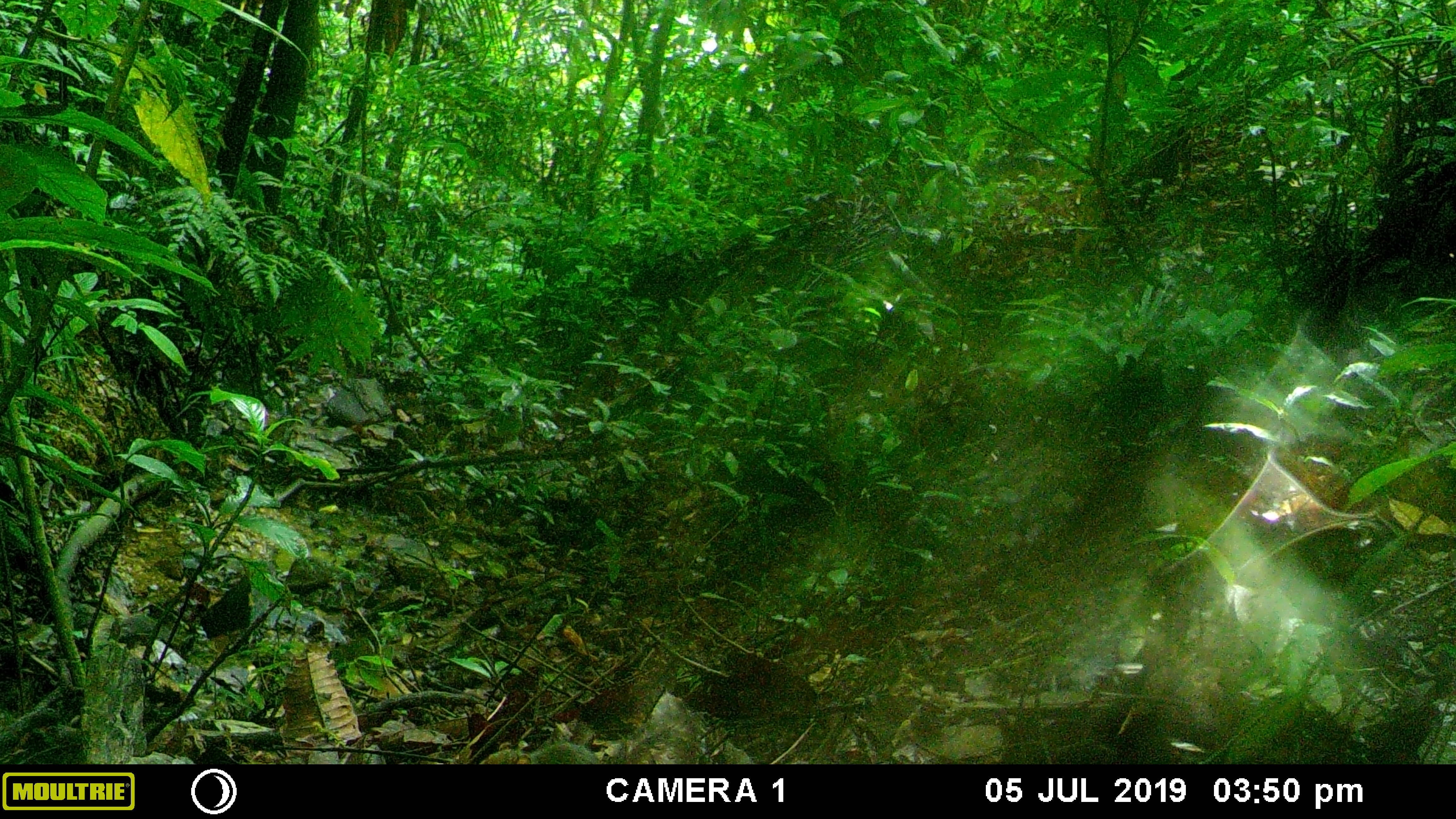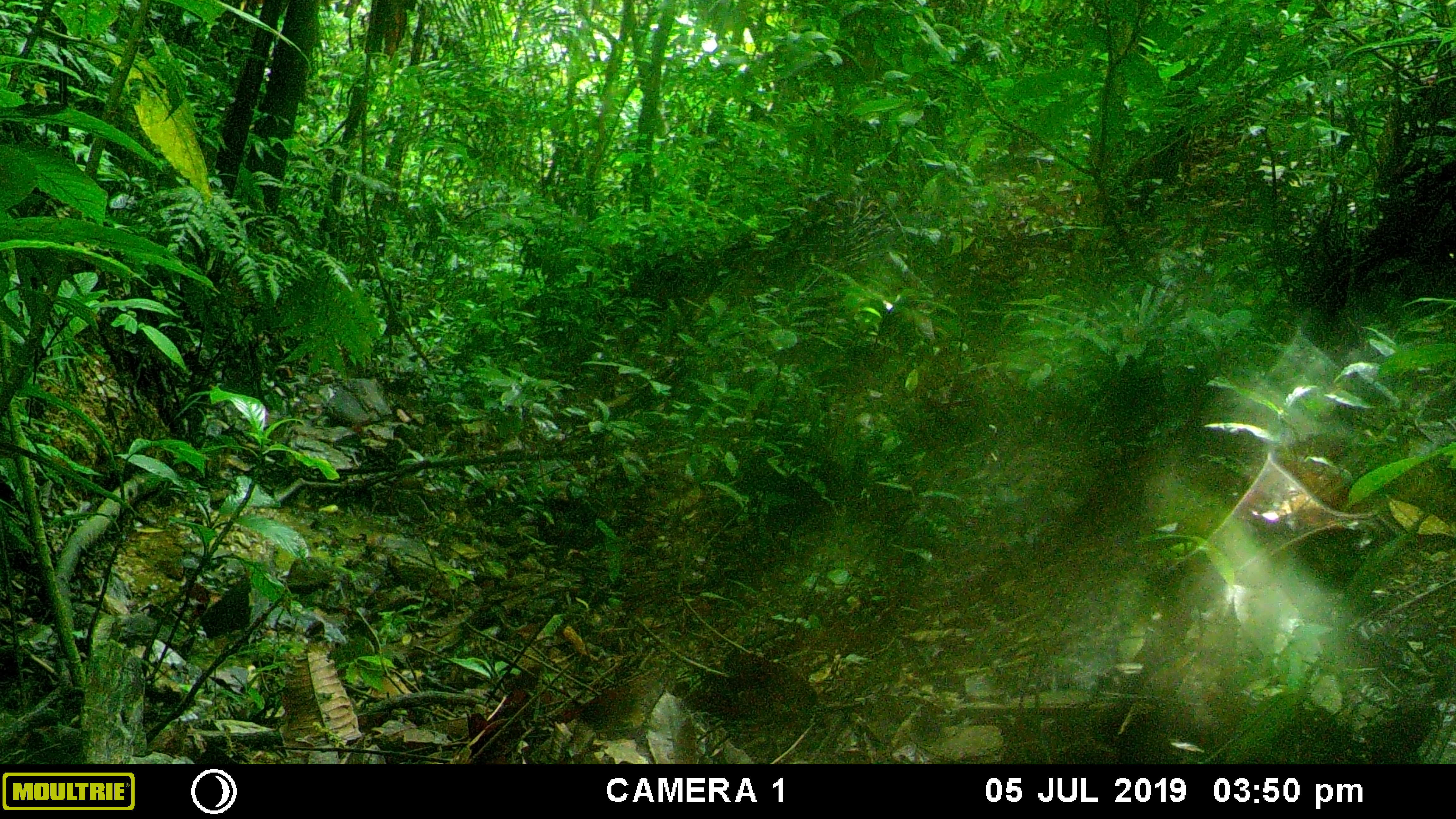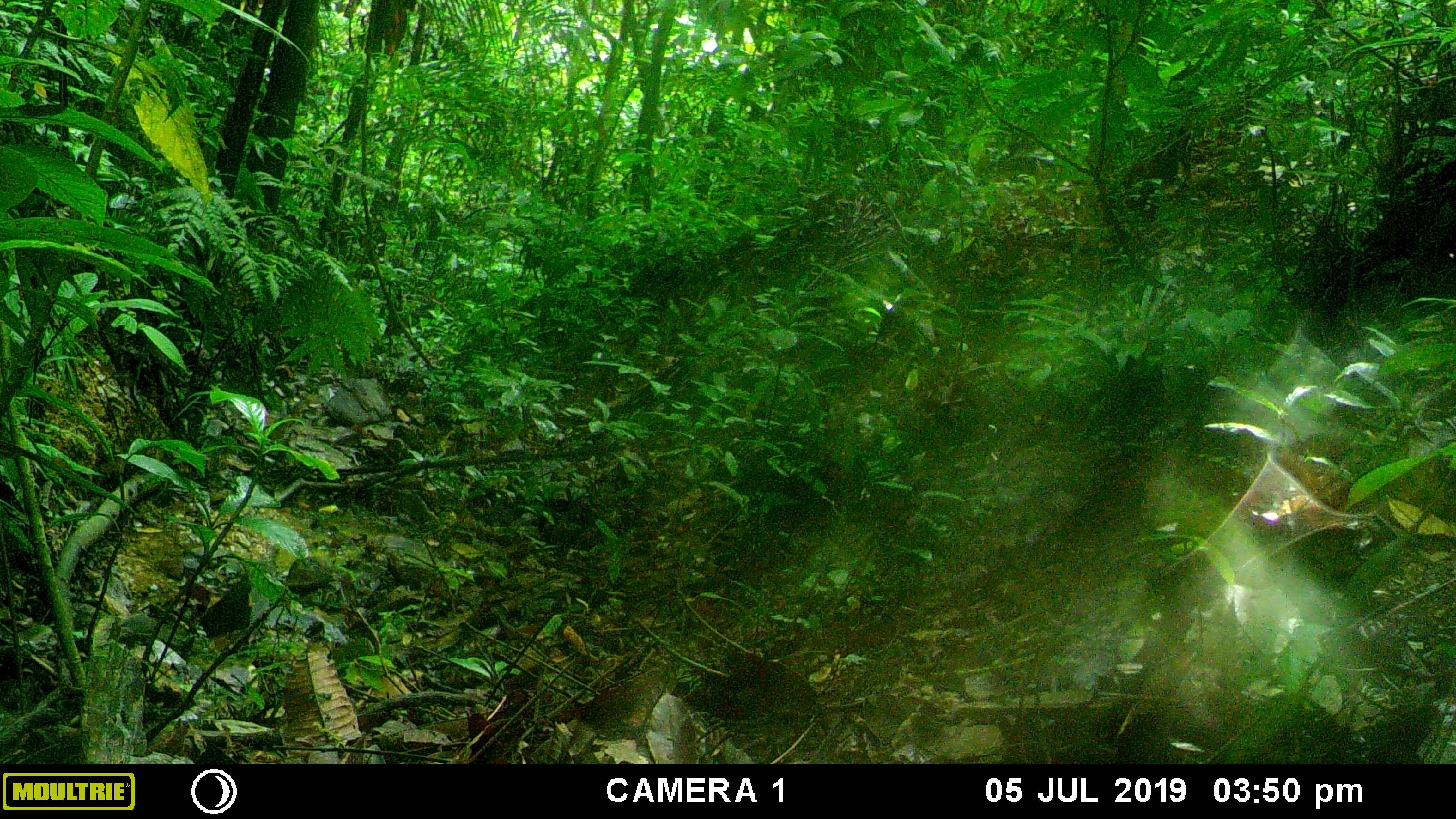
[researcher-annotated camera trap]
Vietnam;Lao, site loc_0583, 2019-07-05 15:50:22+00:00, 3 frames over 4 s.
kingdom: Animalia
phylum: Chordata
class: Mammalia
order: Rodentia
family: Sciuridae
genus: Sciurus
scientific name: Sciurus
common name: squirrel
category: unidentified squirrel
Unidentified squirrel (squirrel) (Sciurus). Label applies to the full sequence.